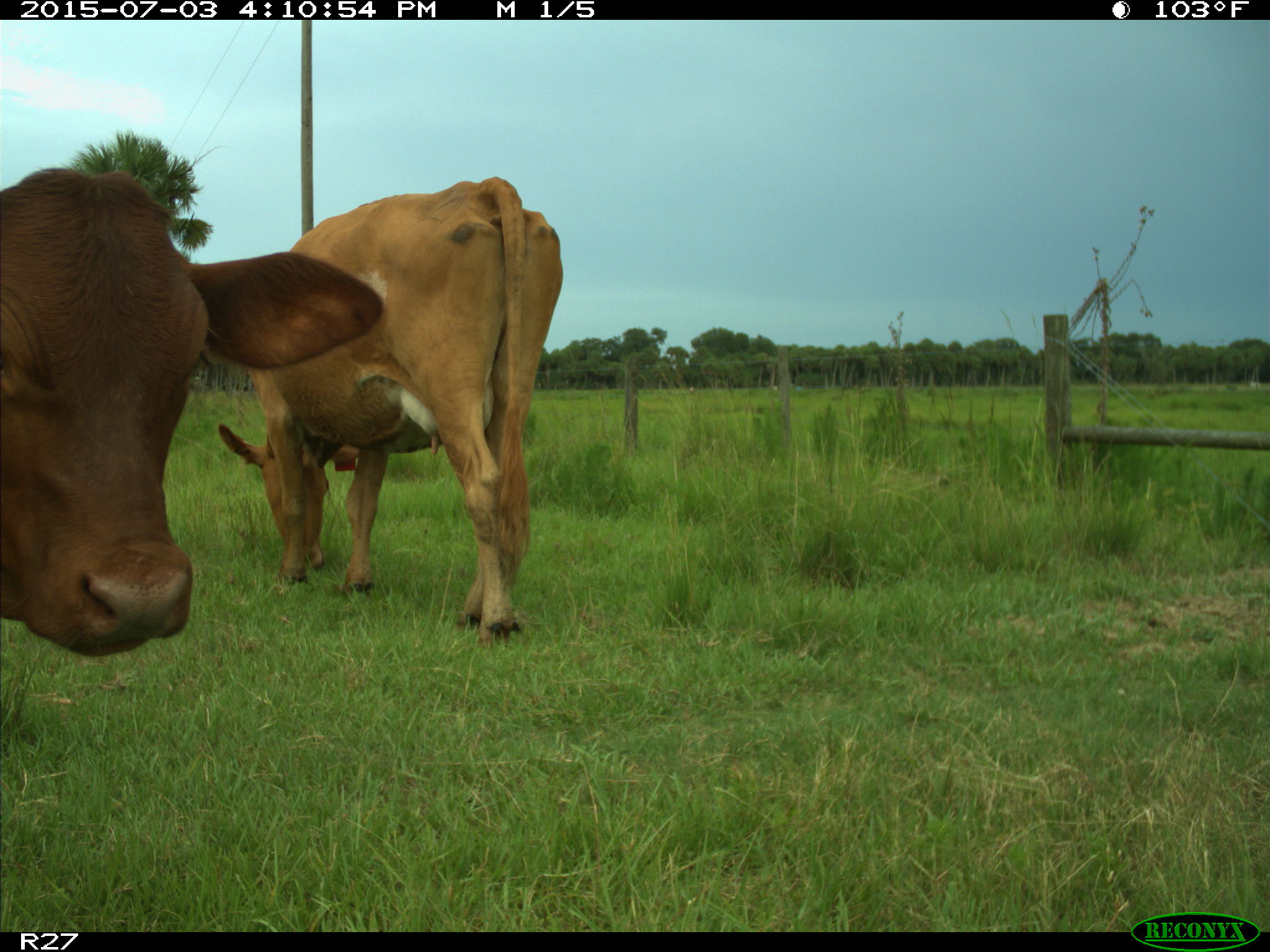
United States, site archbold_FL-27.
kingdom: Animalia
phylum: Chordata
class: Mammalia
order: Artiodactyla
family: Bovidae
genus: Bos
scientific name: Bos taurus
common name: domestic cow